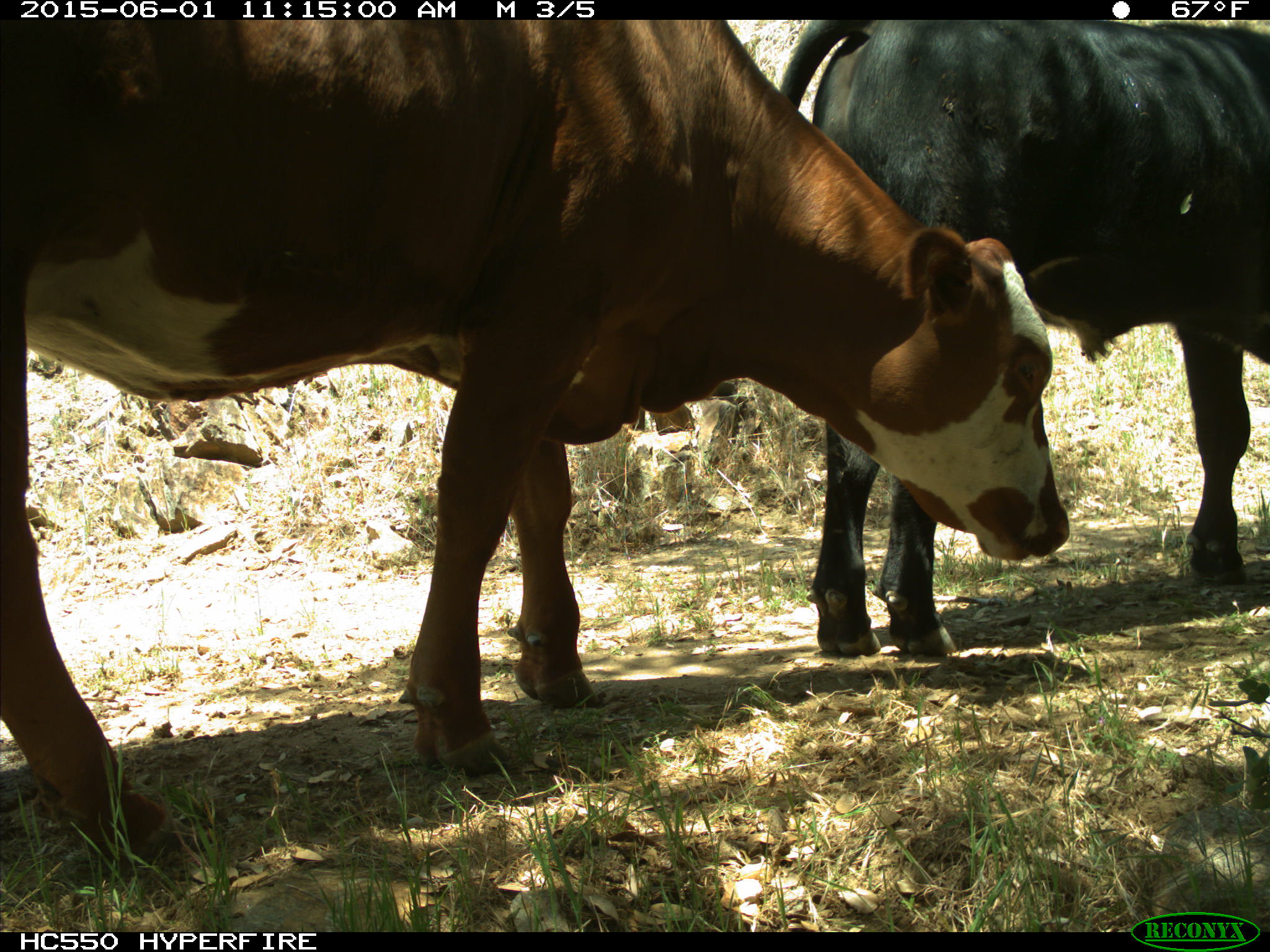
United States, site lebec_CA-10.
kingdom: Animalia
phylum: Chordata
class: Mammalia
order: Artiodactyla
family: Bovidae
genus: Bos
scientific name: Bos taurus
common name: domestic cow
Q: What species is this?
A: Bos taurus (domestic cow).